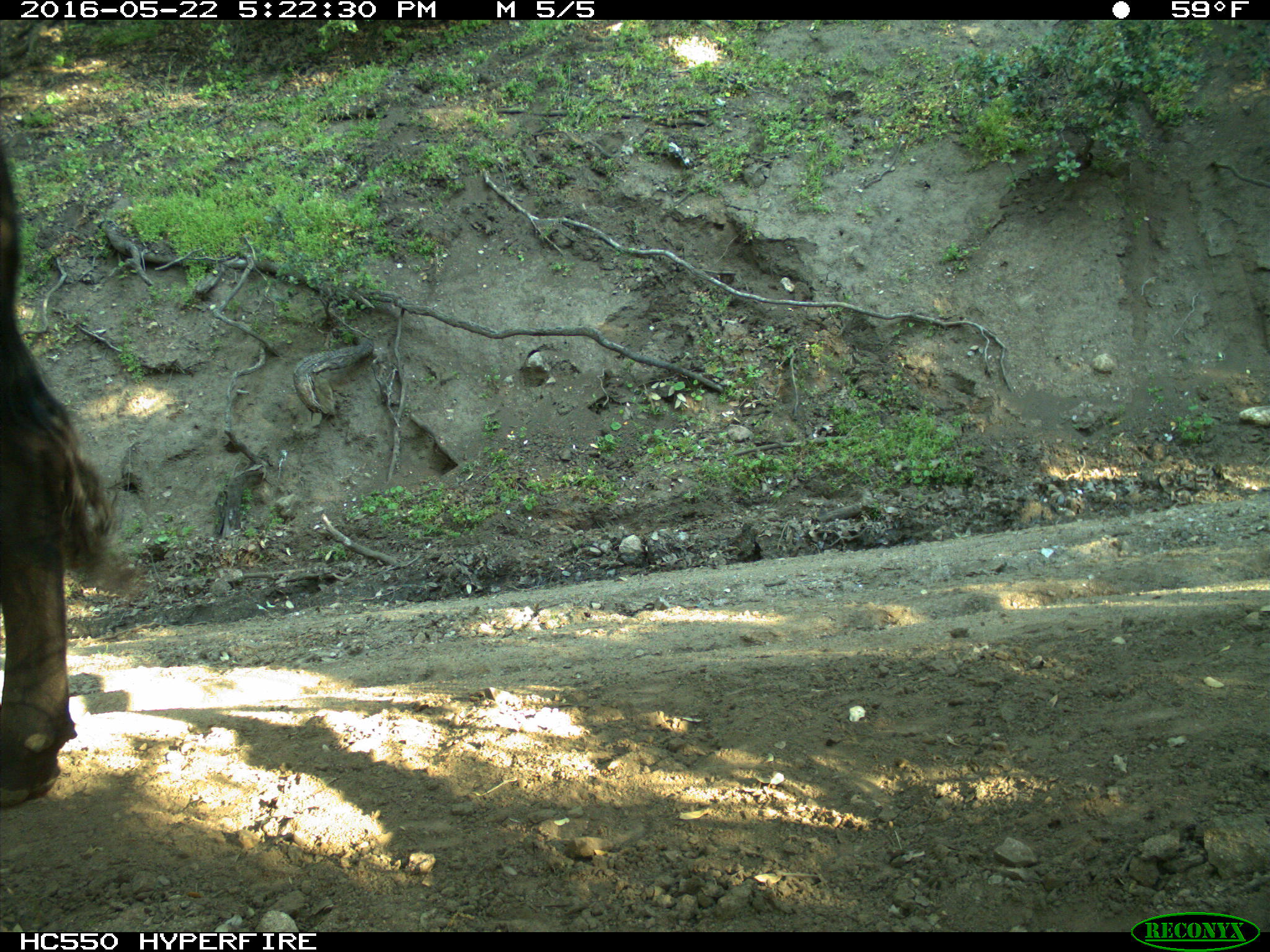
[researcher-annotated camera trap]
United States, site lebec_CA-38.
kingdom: Animalia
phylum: Chordata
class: Mammalia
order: Artiodactyla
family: Bovidae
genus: Bos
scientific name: Bos taurus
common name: domestic cow